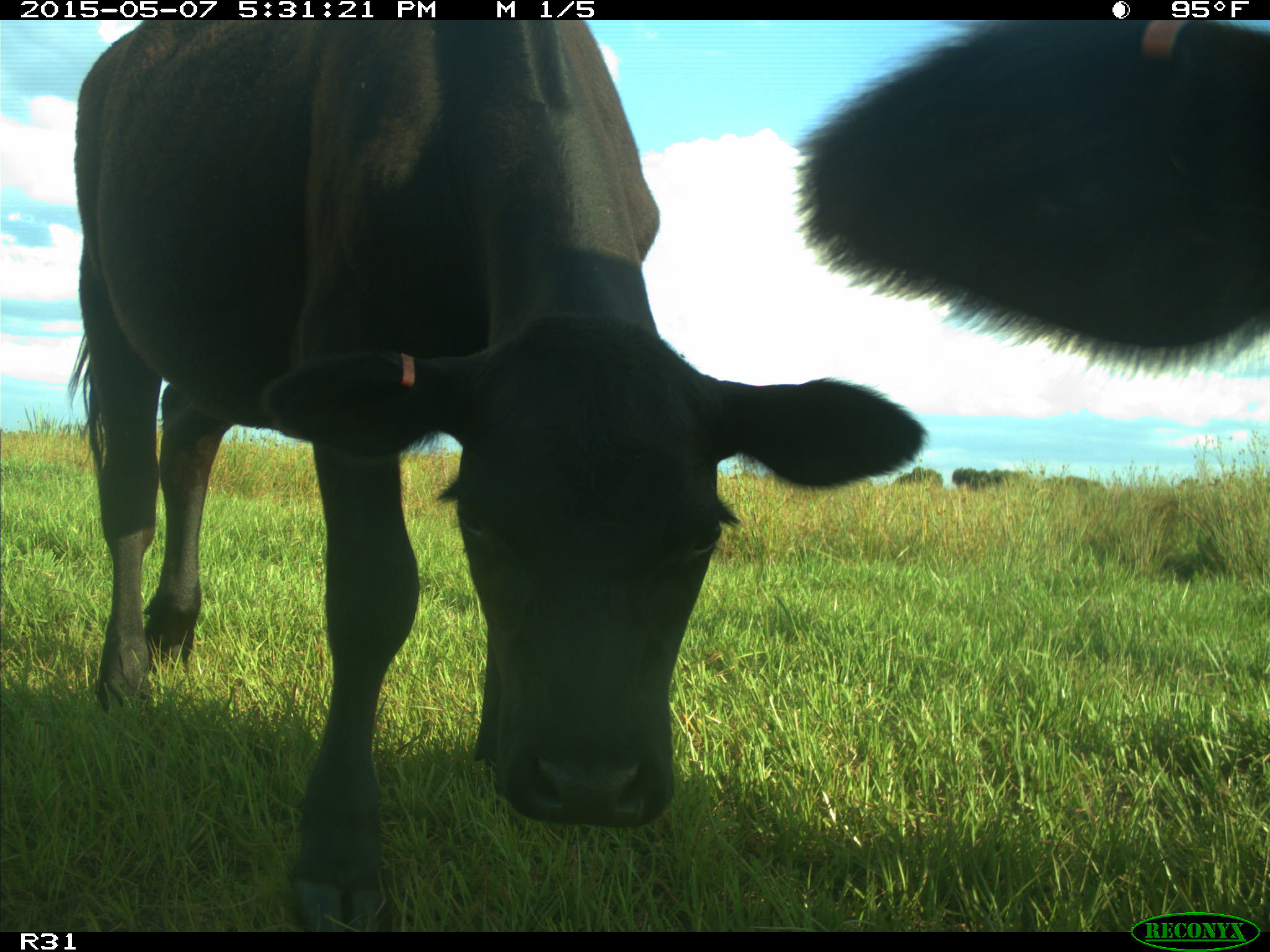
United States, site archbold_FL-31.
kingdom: Animalia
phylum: Chordata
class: Mammalia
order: Artiodactyla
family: Bovidae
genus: Bos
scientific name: Bos taurus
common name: domestic cow